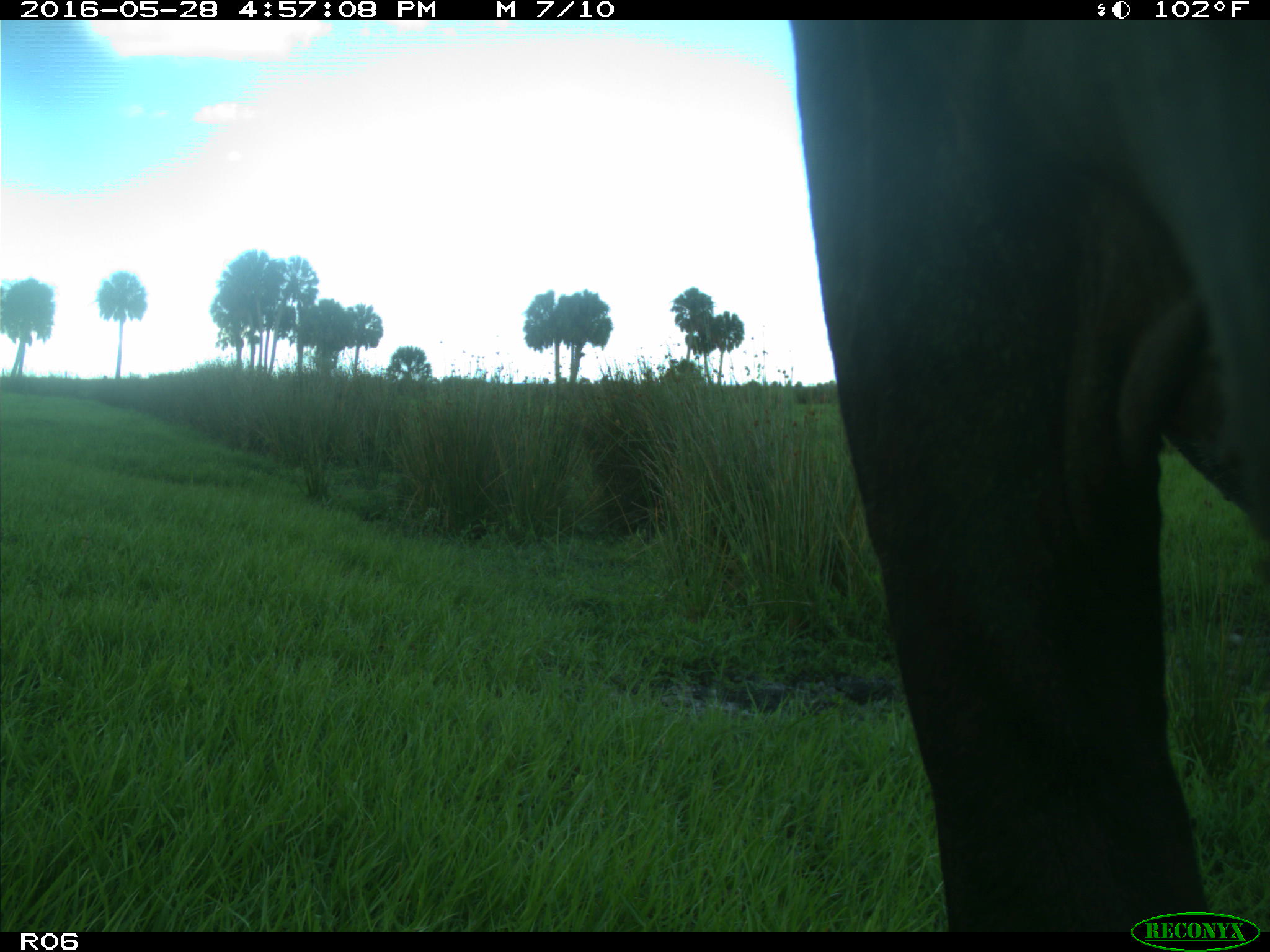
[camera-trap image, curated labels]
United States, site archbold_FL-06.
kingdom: Animalia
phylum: Chordata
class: Mammalia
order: Artiodactyla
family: Bovidae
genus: Bos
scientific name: Bos taurus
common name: domestic cow